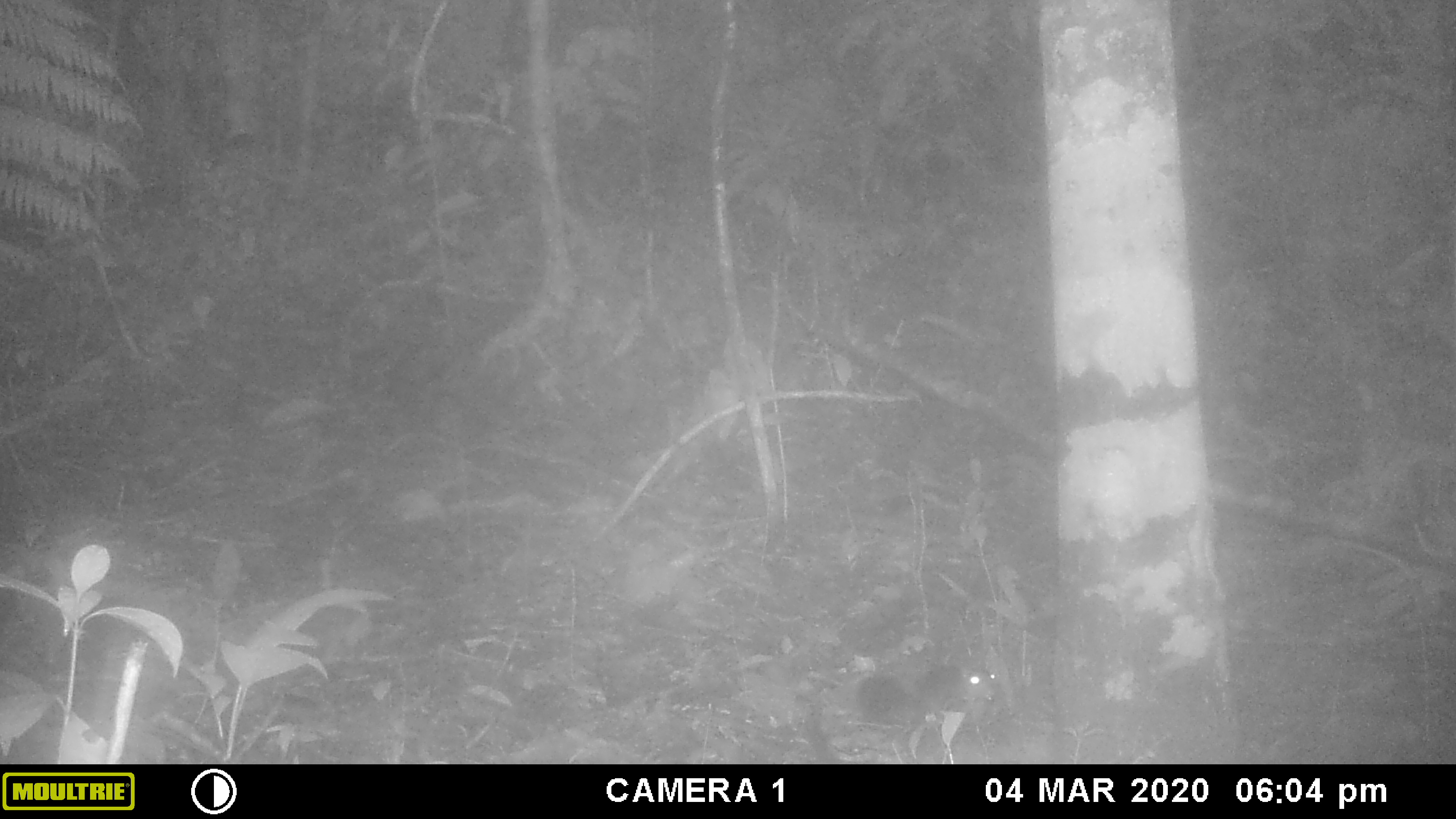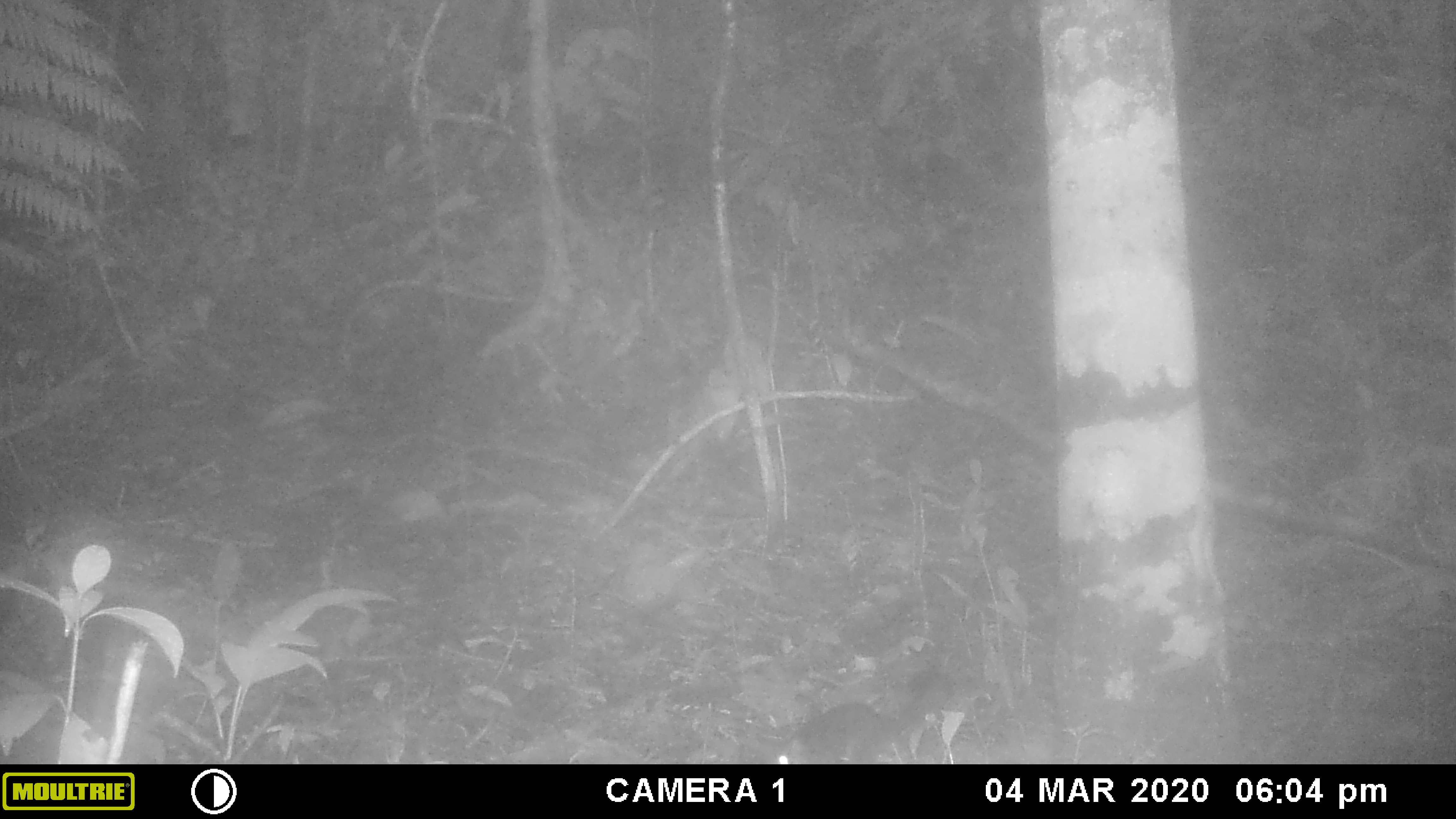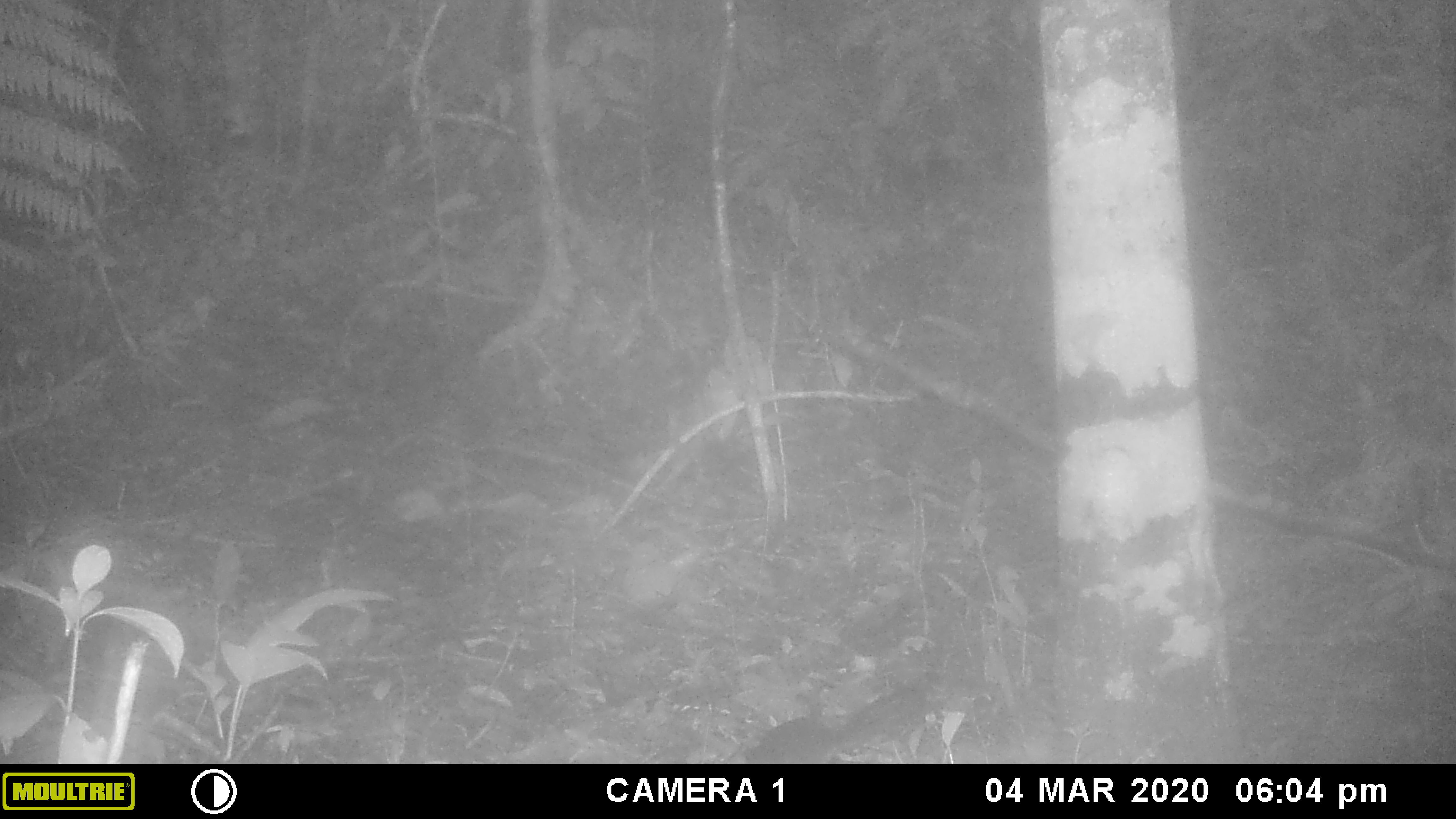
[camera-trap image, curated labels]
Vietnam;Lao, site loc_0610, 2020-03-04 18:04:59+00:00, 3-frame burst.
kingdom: Animalia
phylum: Chordata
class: Mammalia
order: Rodentia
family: Sciuridae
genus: Sciurus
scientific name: Sciurus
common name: squirrel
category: unidentified squirrel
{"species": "unidentified squirrel (squirrel) (Sciurus)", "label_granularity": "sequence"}